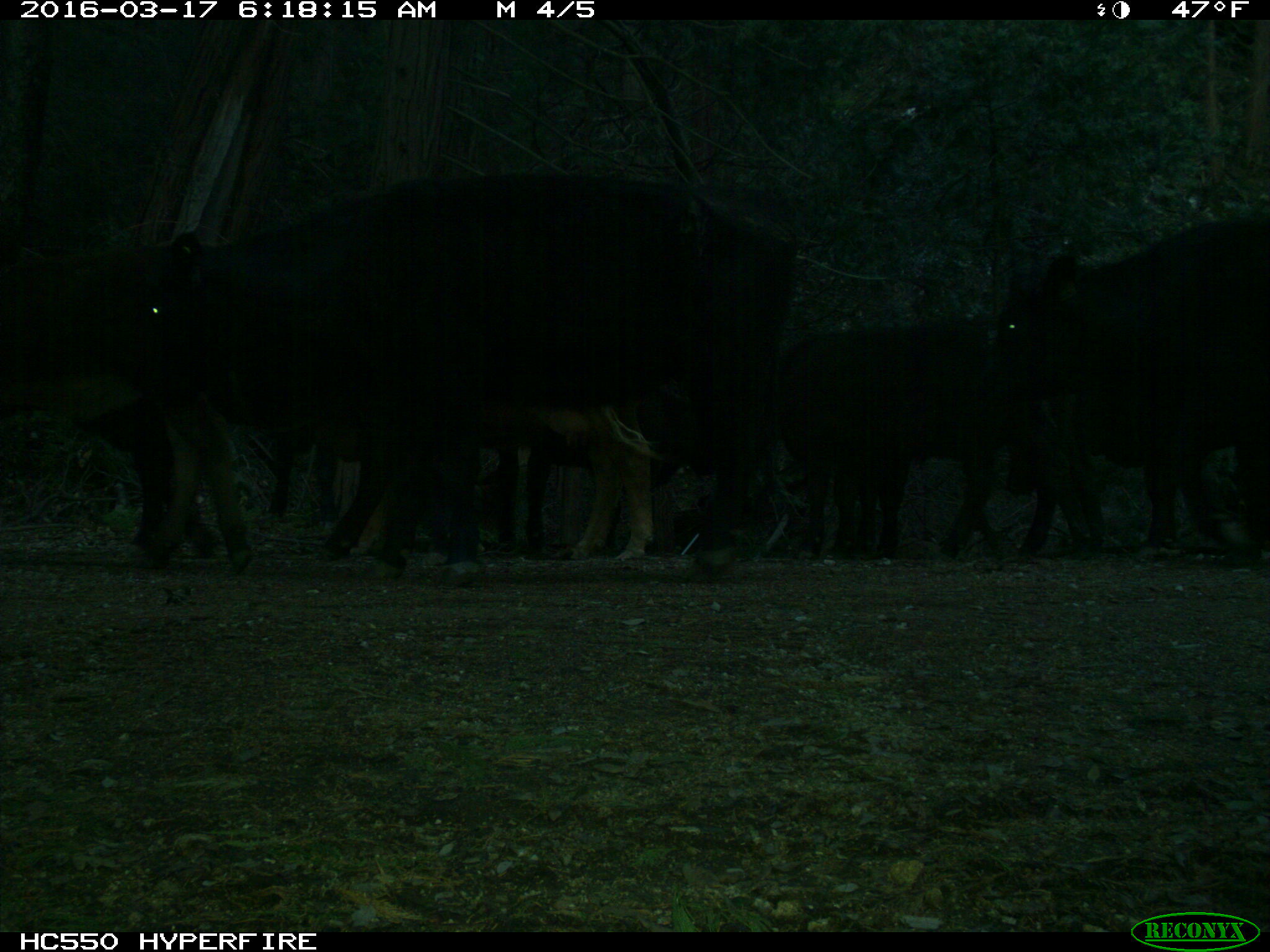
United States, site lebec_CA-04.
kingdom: Animalia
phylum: Chordata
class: Mammalia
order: Artiodactyla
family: Bovidae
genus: Bos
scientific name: Bos taurus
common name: domestic cow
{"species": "Bos taurus (domestic cow)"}